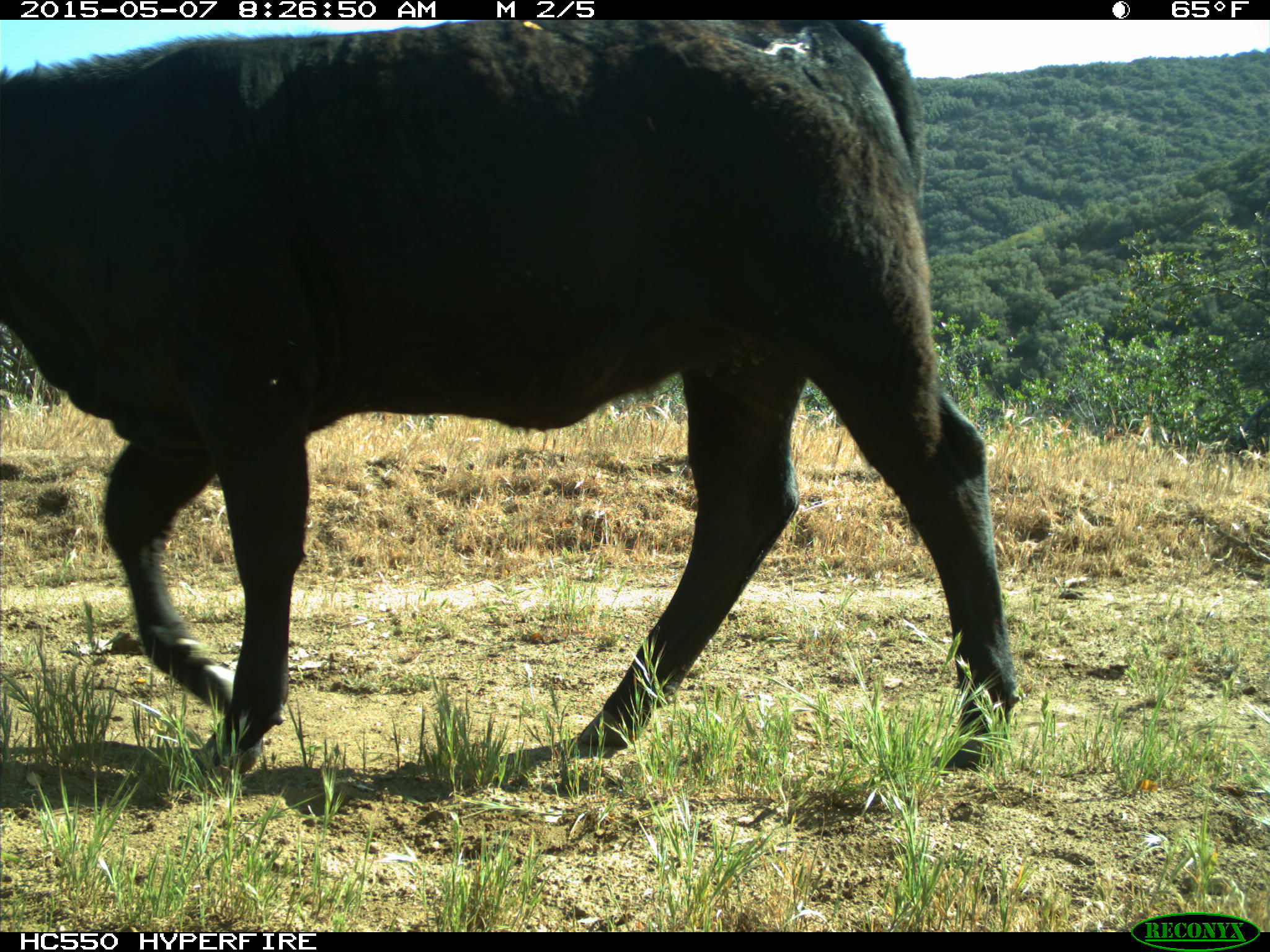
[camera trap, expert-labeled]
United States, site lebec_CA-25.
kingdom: Animalia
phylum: Chordata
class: Mammalia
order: Artiodactyla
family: Bovidae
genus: Bos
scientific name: Bos taurus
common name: domestic cow